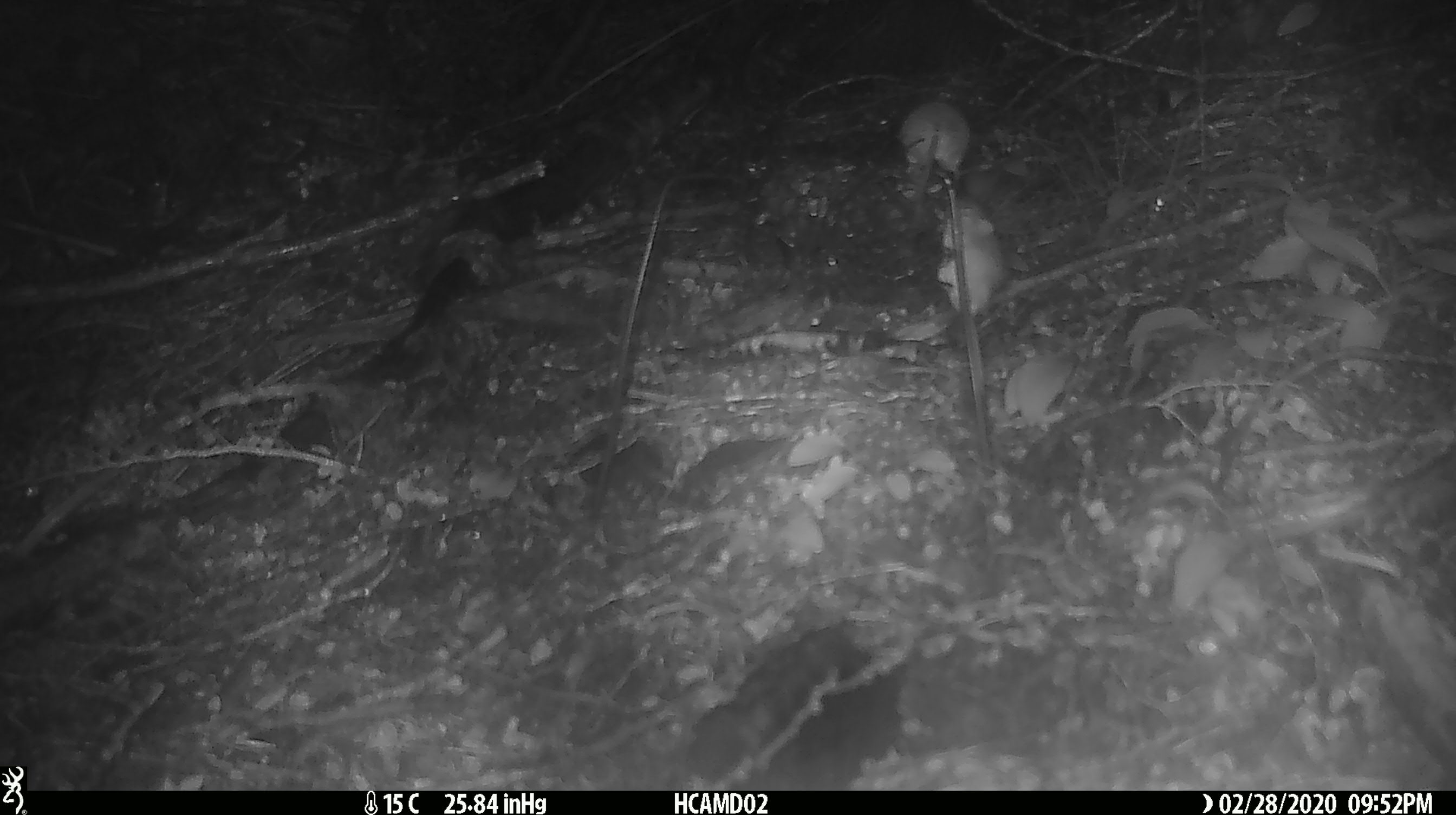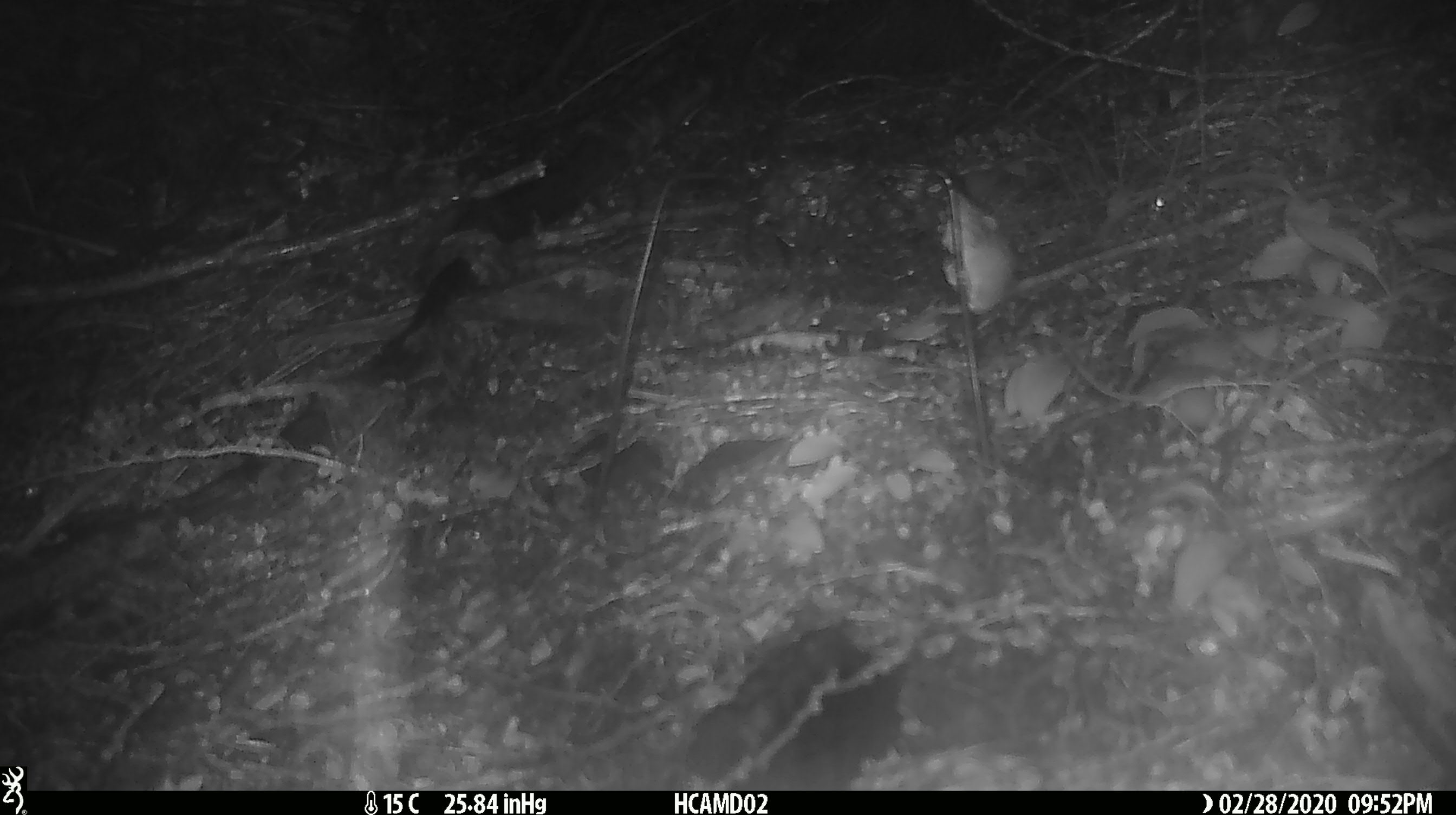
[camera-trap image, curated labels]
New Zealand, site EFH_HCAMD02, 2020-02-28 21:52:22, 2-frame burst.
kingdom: Animalia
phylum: Chordata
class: Mammalia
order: Rodentia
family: Muridae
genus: Mus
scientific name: Mus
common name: mouse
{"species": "mouse (Mus)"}